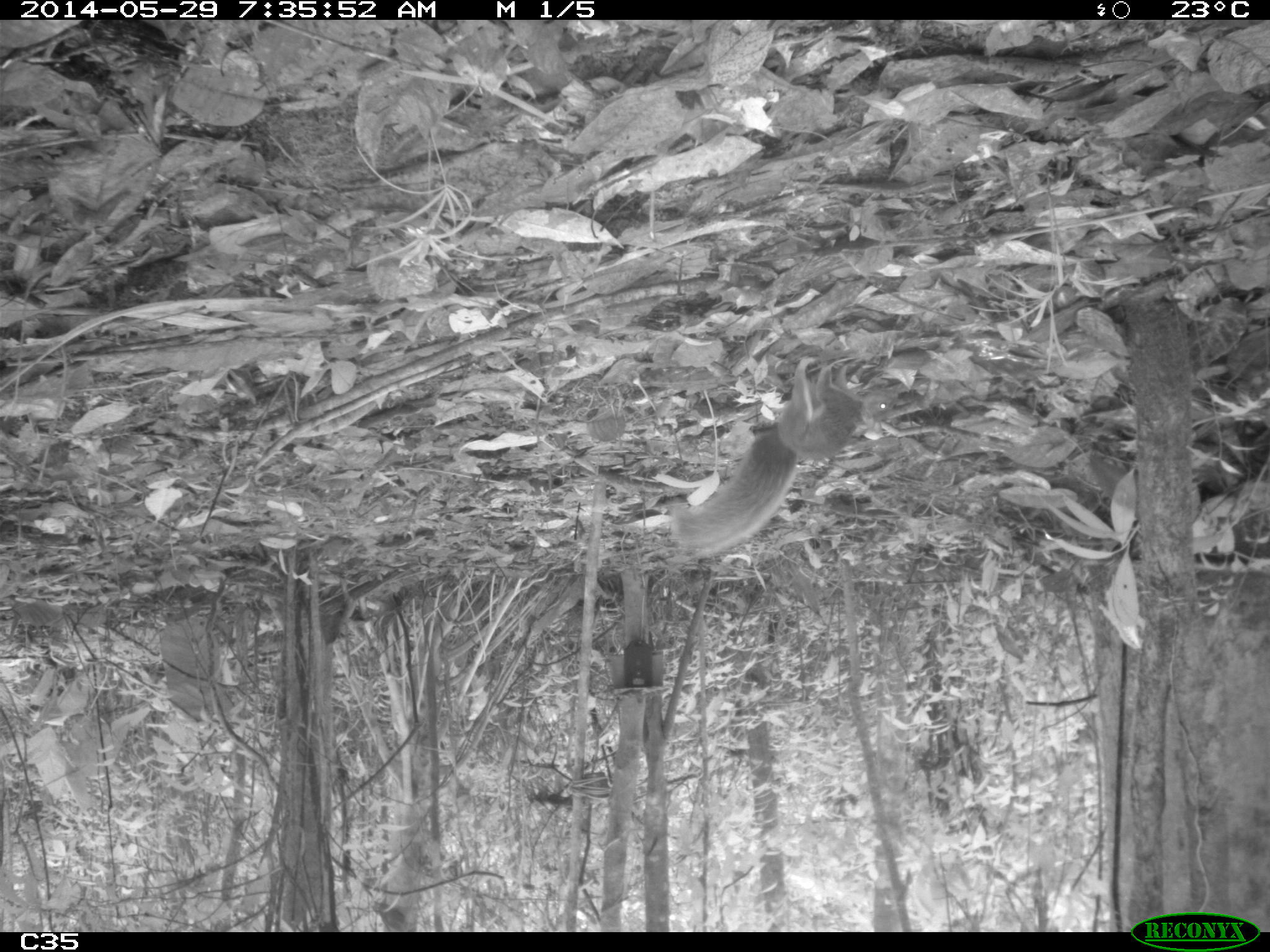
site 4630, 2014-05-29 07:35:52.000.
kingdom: Animalia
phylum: Chordata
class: Mammalia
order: Rodentia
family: Sciuridae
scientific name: Sciuridae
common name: squirrels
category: unknown squirrel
Unknown squirrel (squirrels) (Sciuridae), count 1, age adult.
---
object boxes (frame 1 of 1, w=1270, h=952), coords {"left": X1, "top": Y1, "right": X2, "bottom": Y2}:
unknown squirrel: {"left": 667, "top": 355, "right": 900, "bottom": 559}